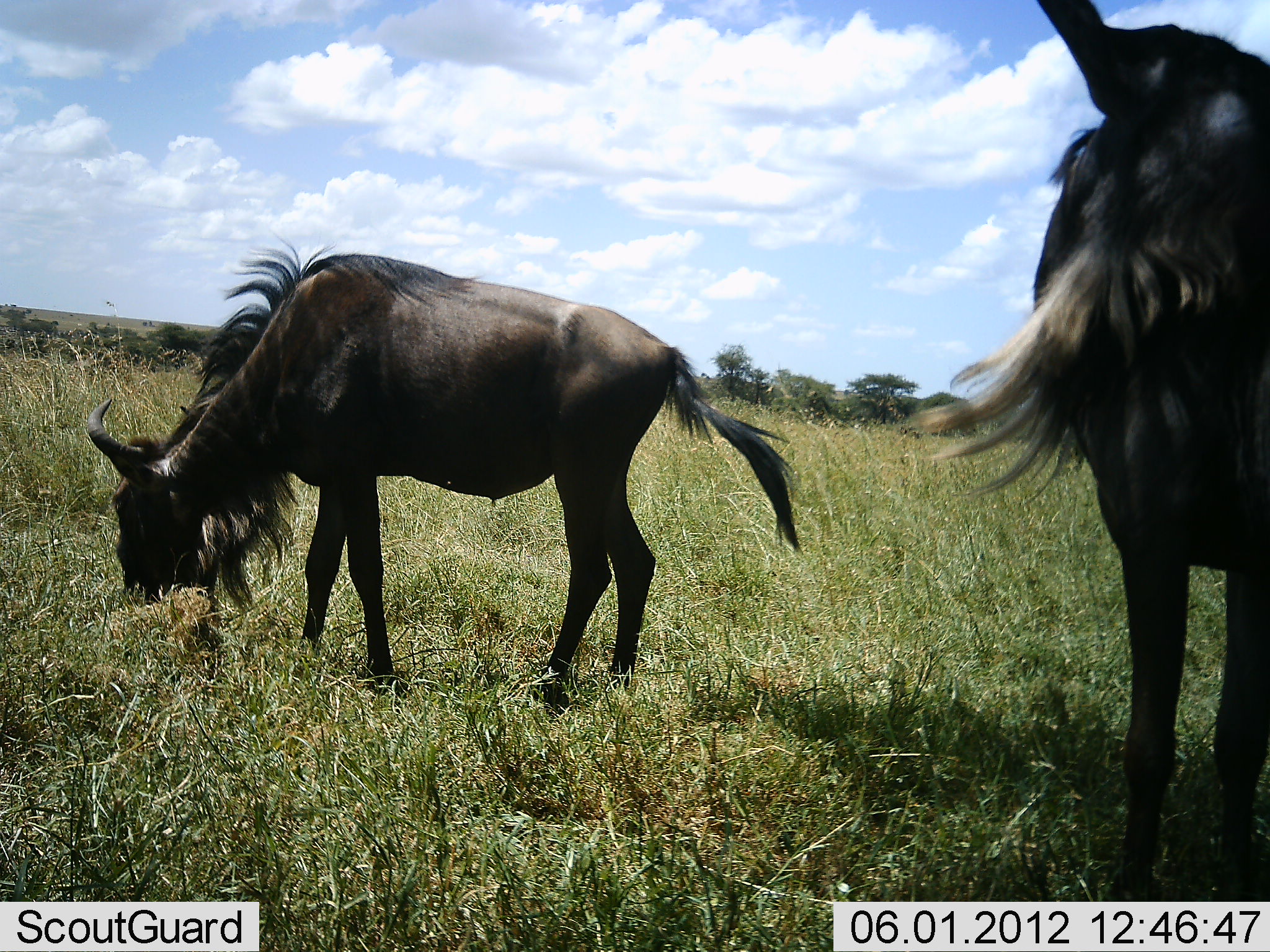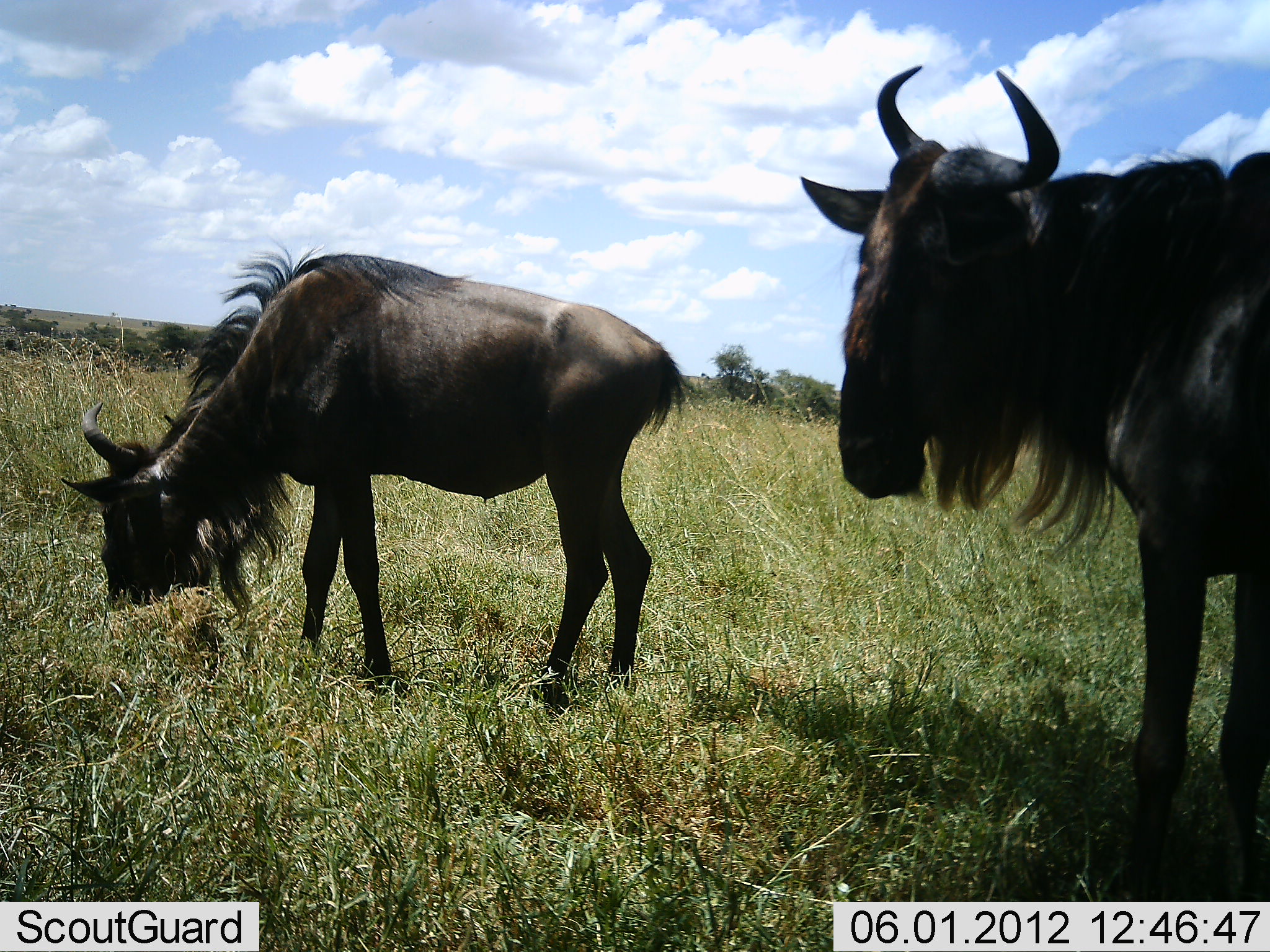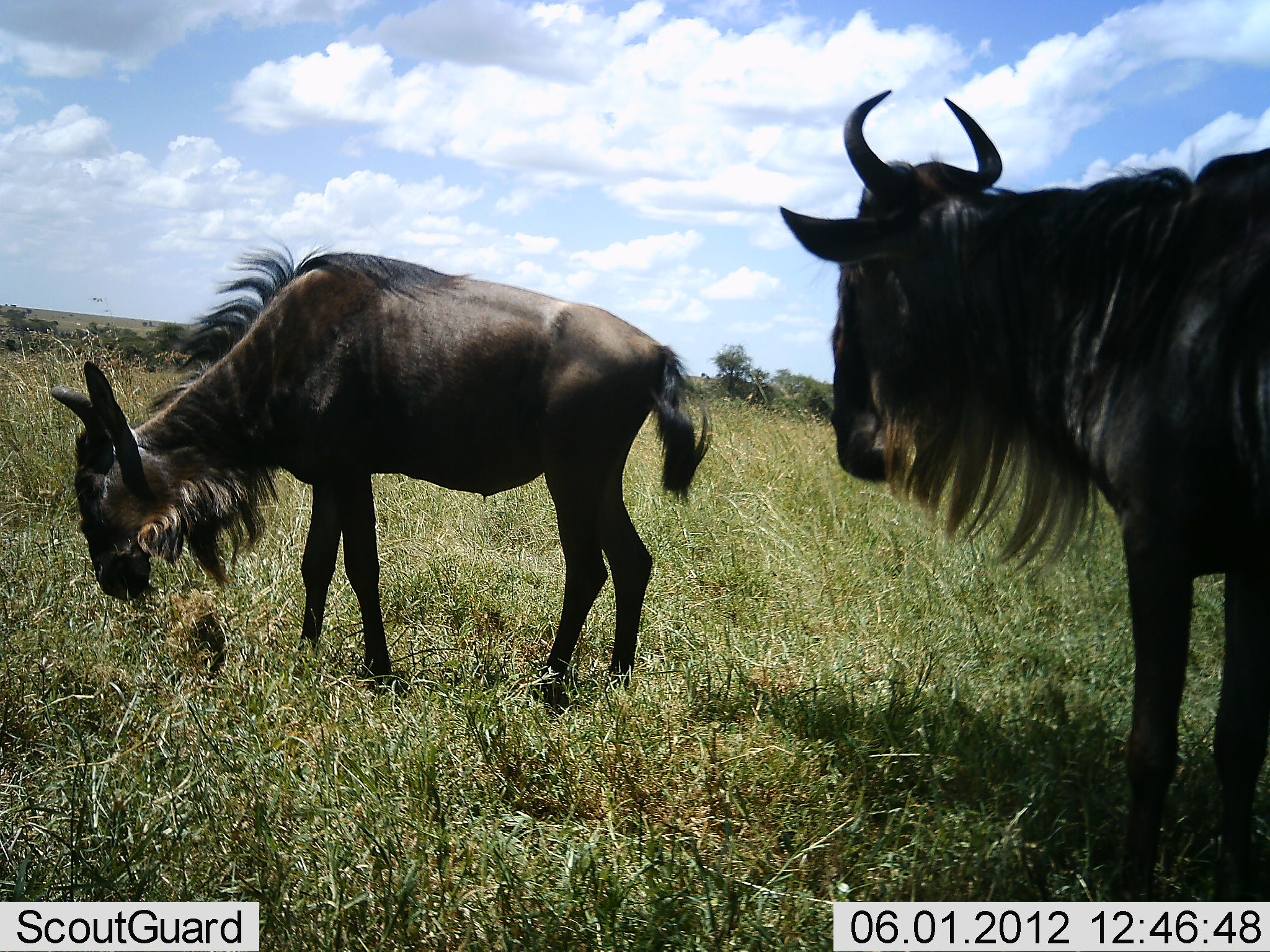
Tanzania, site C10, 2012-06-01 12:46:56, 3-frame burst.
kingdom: Animalia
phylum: Chordata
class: Mammalia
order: Artiodactyla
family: Bovidae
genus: Connochaetes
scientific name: Connochaetes taurinus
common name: blue wildebeest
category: wildebeest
Wildebeest (blue wildebeest) (Connochaetes taurinus), count 2. Behavior (volunteer vote fractions): standing 90%, resting 0%, moving 0%, interacting 0%. Young present (vote fraction): 0%. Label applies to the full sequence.